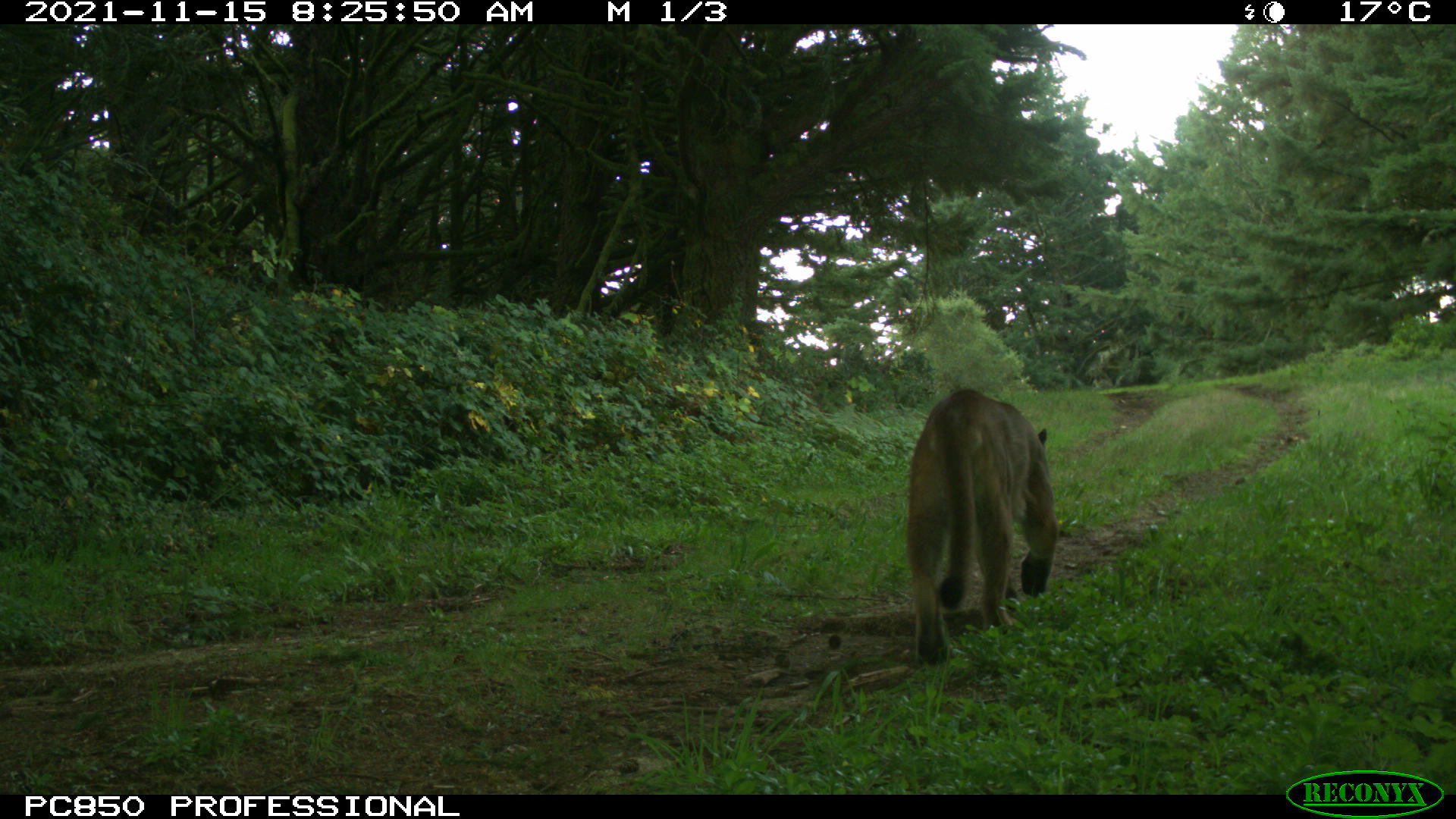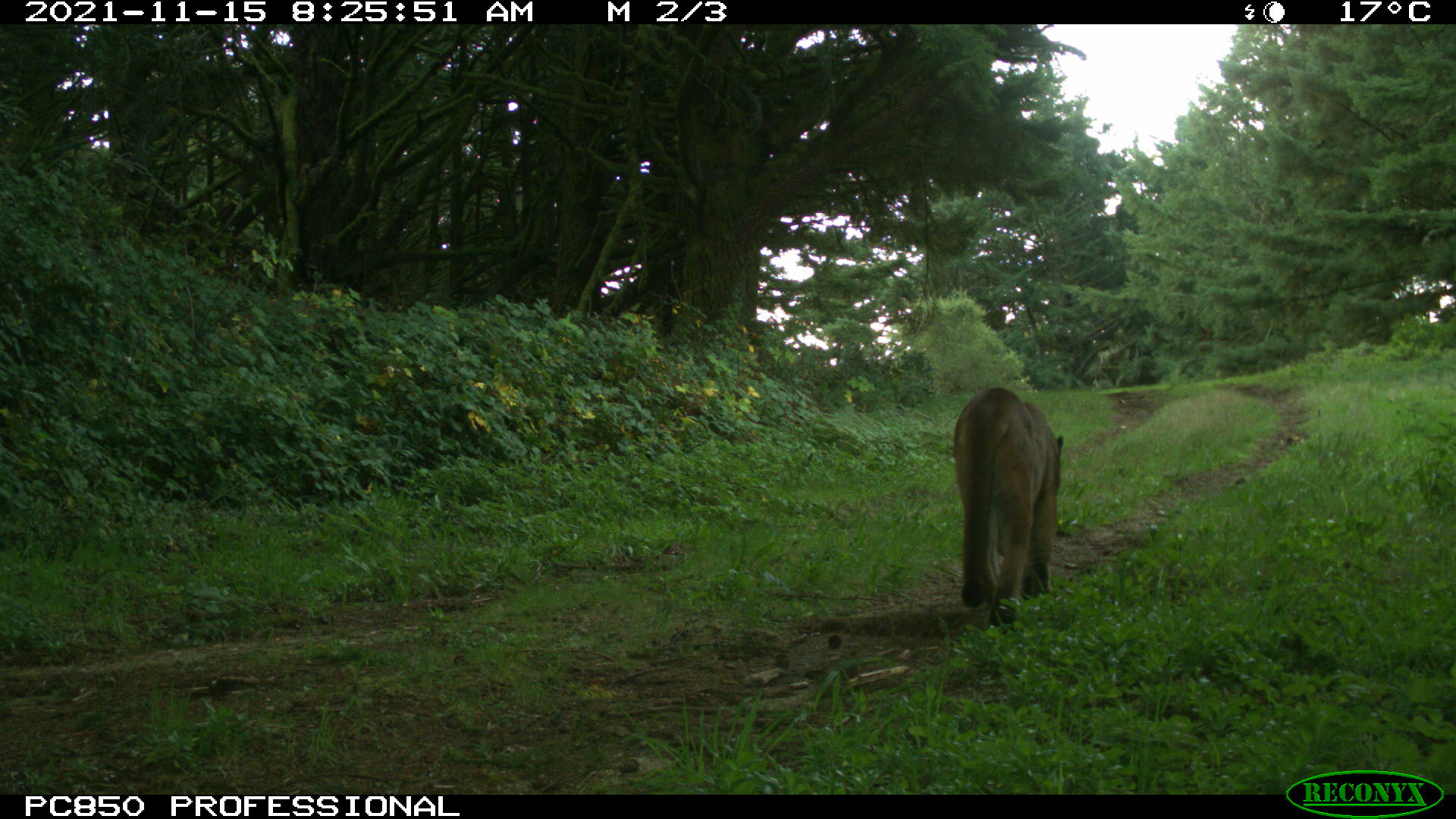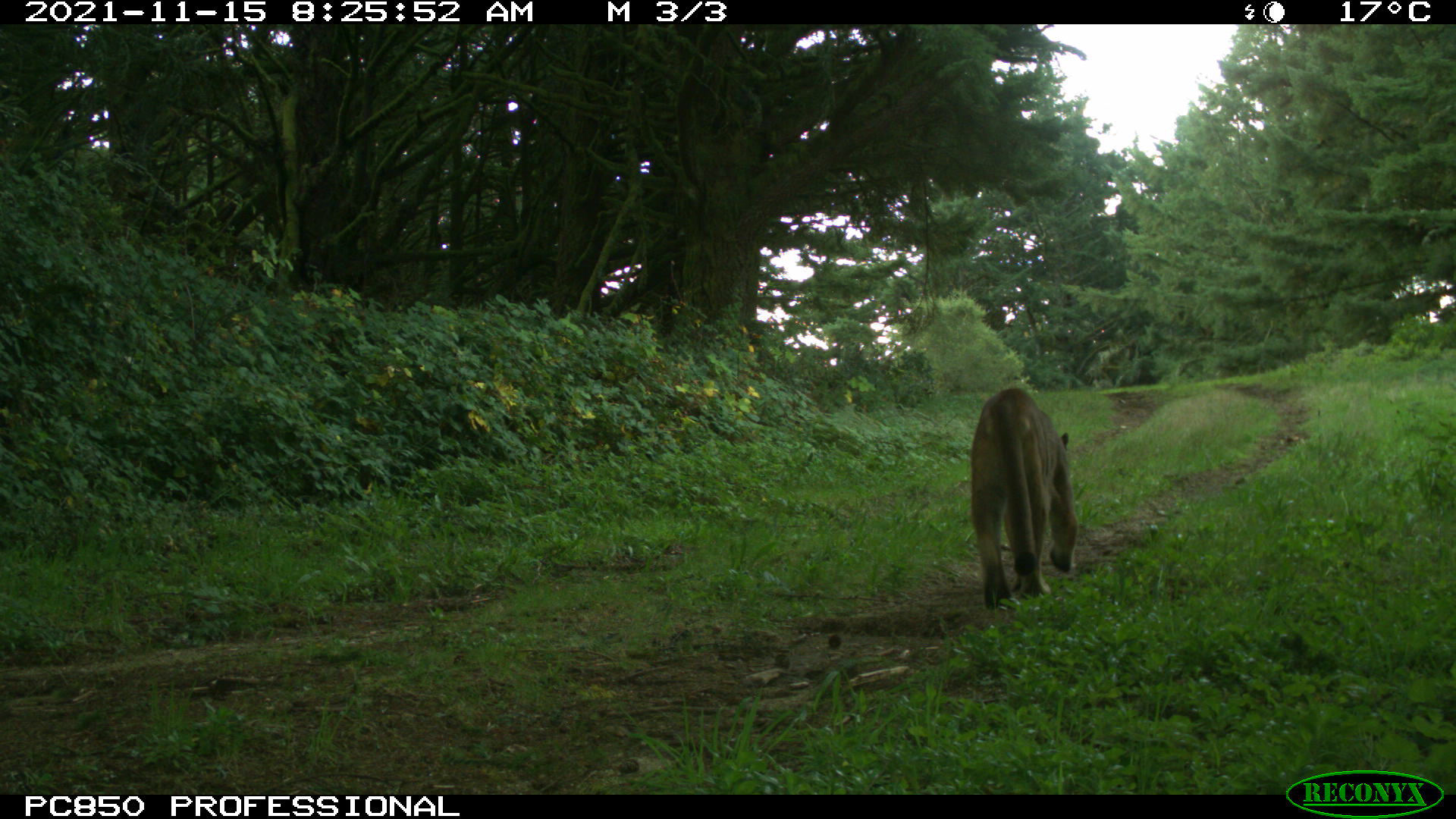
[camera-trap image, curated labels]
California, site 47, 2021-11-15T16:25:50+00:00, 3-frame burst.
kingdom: Animalia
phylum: Chordata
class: Mammalia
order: Carnivora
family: Felidae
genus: Puma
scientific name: Puma concolor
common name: puma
Puma (Puma concolor).